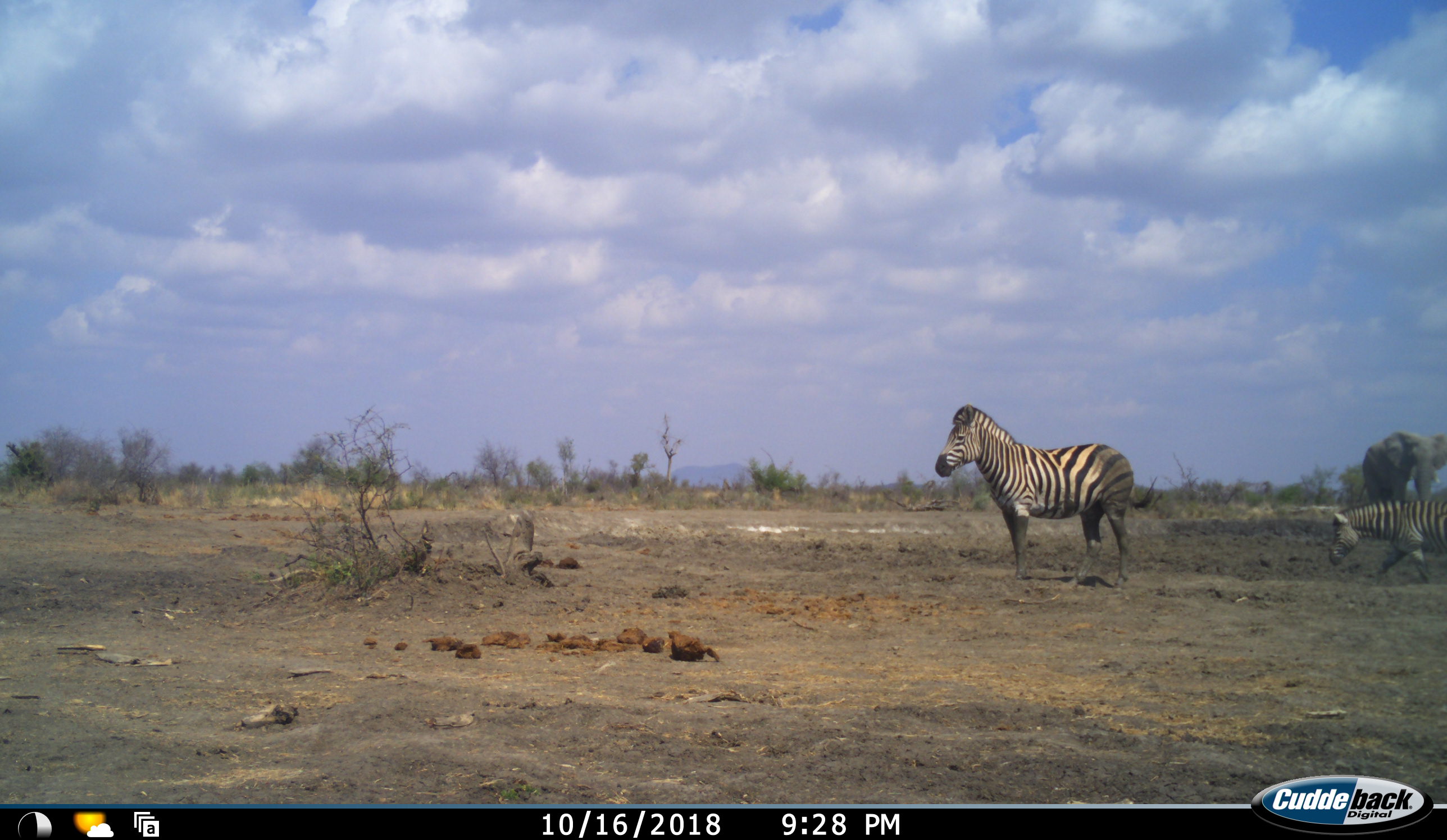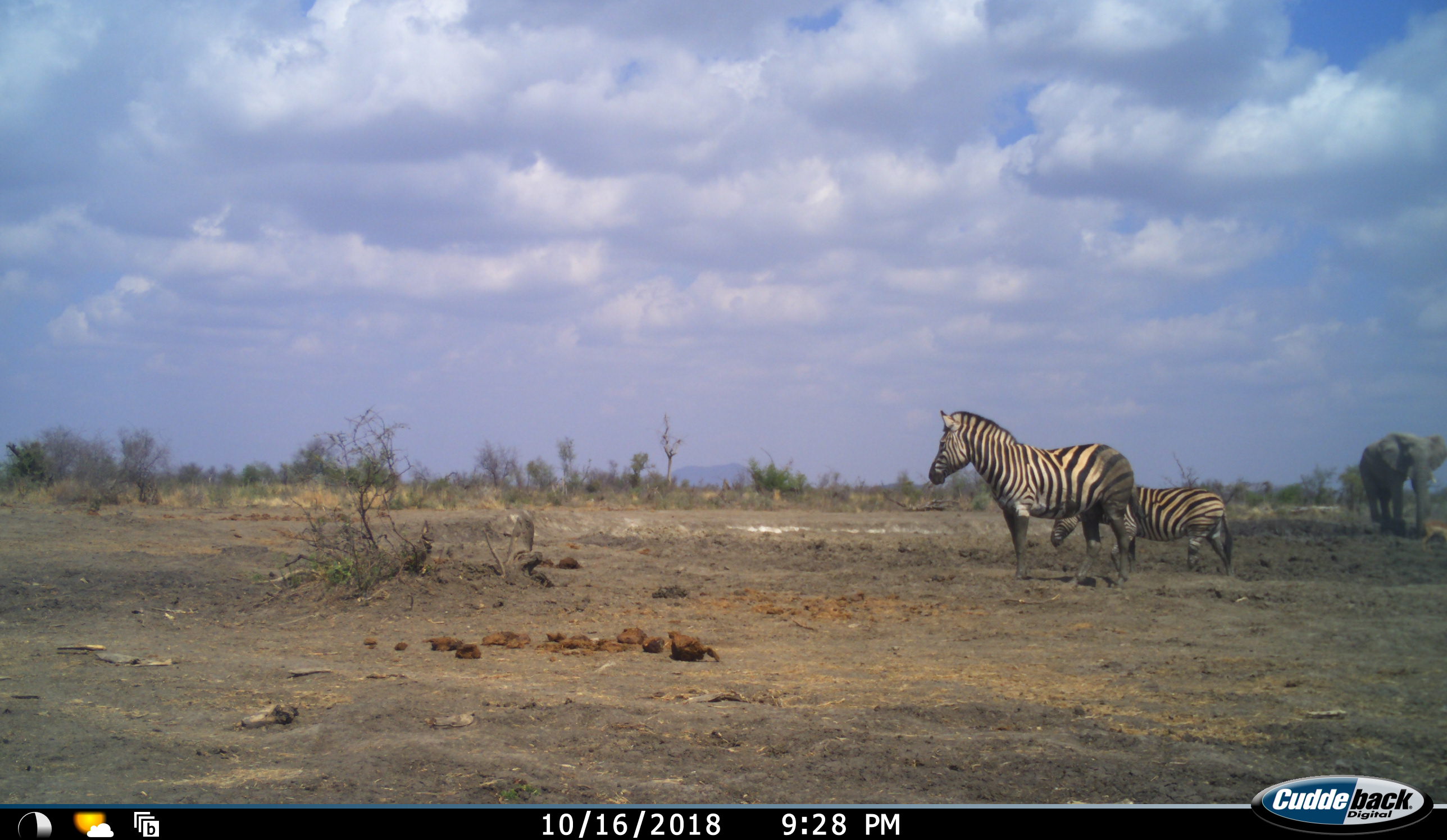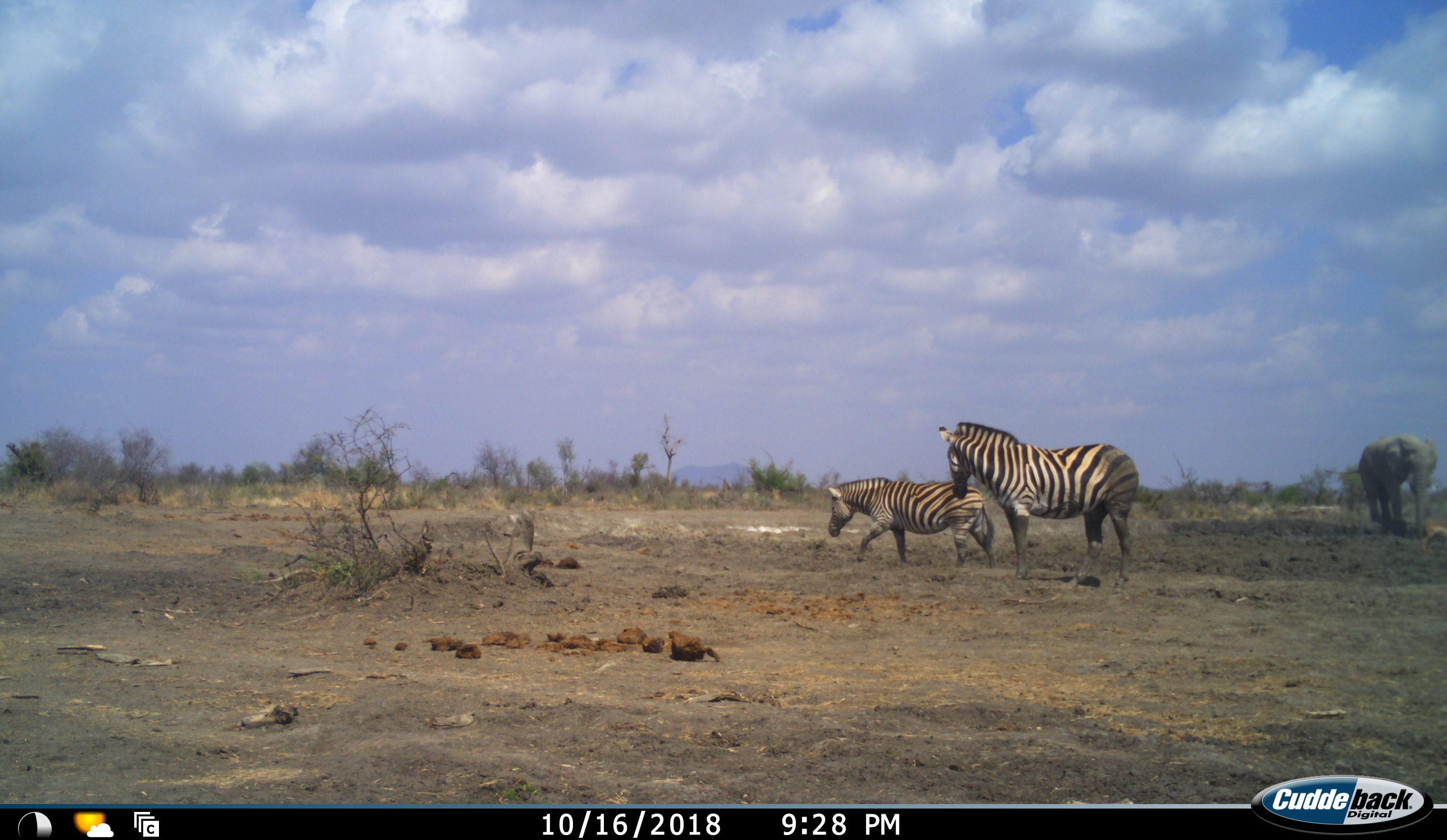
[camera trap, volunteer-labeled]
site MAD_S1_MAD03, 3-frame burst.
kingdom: Animalia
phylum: Chordata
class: Mammalia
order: Proboscidea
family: Elephantidae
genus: Loxodonta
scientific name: Loxodonta africana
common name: african bush elephant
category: elephant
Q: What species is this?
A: Elephant (african bush elephant) (Loxodonta africana).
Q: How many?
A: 1.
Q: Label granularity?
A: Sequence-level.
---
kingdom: Animalia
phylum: Chordata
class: Mammalia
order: Perissodactyla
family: Equidae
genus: Equus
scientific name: Equus quagga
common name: plains zebra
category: zebraplains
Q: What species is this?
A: Zebraplains (plains zebra) (Equus quagga).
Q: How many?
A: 2.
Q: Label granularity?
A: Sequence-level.